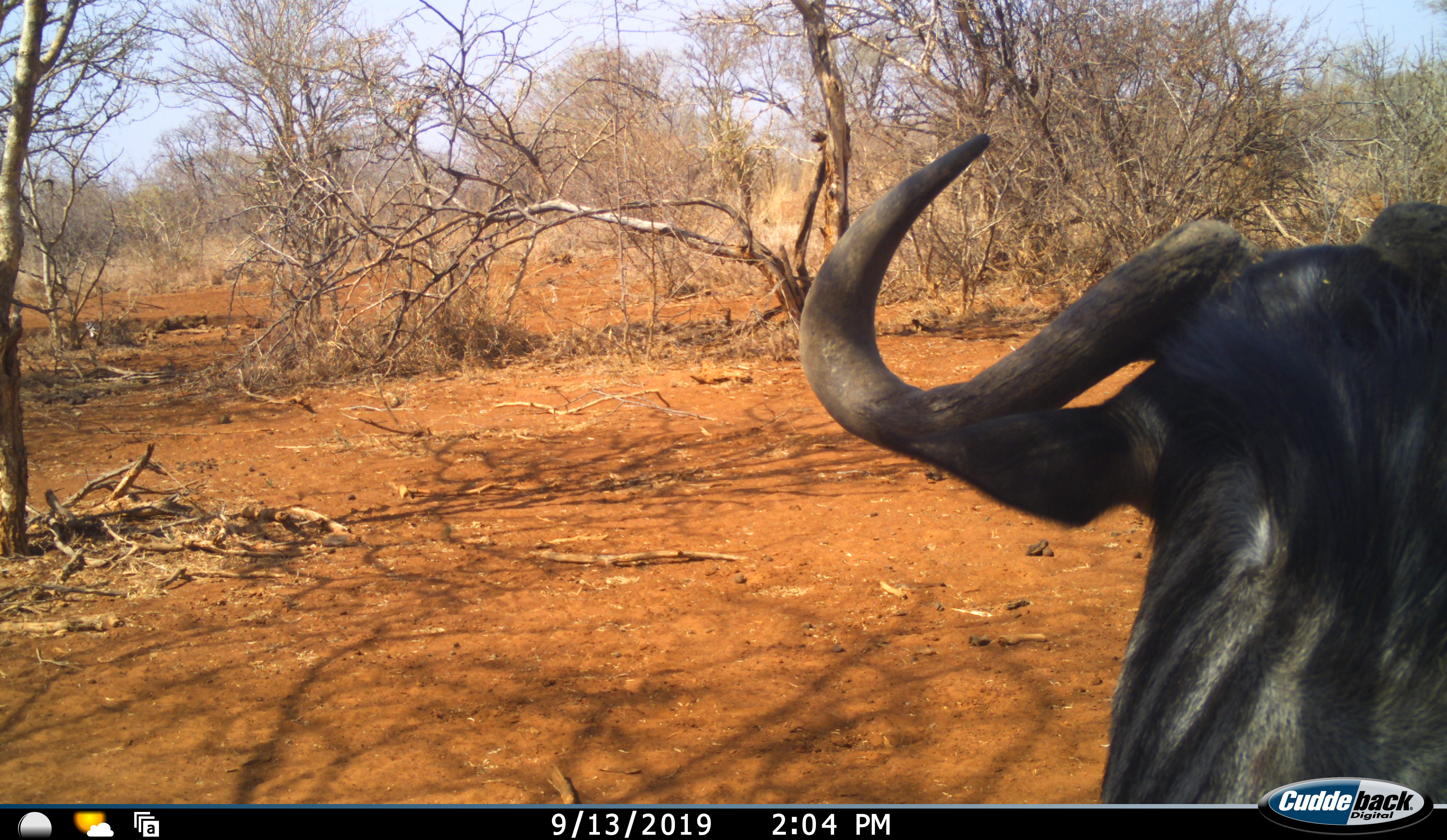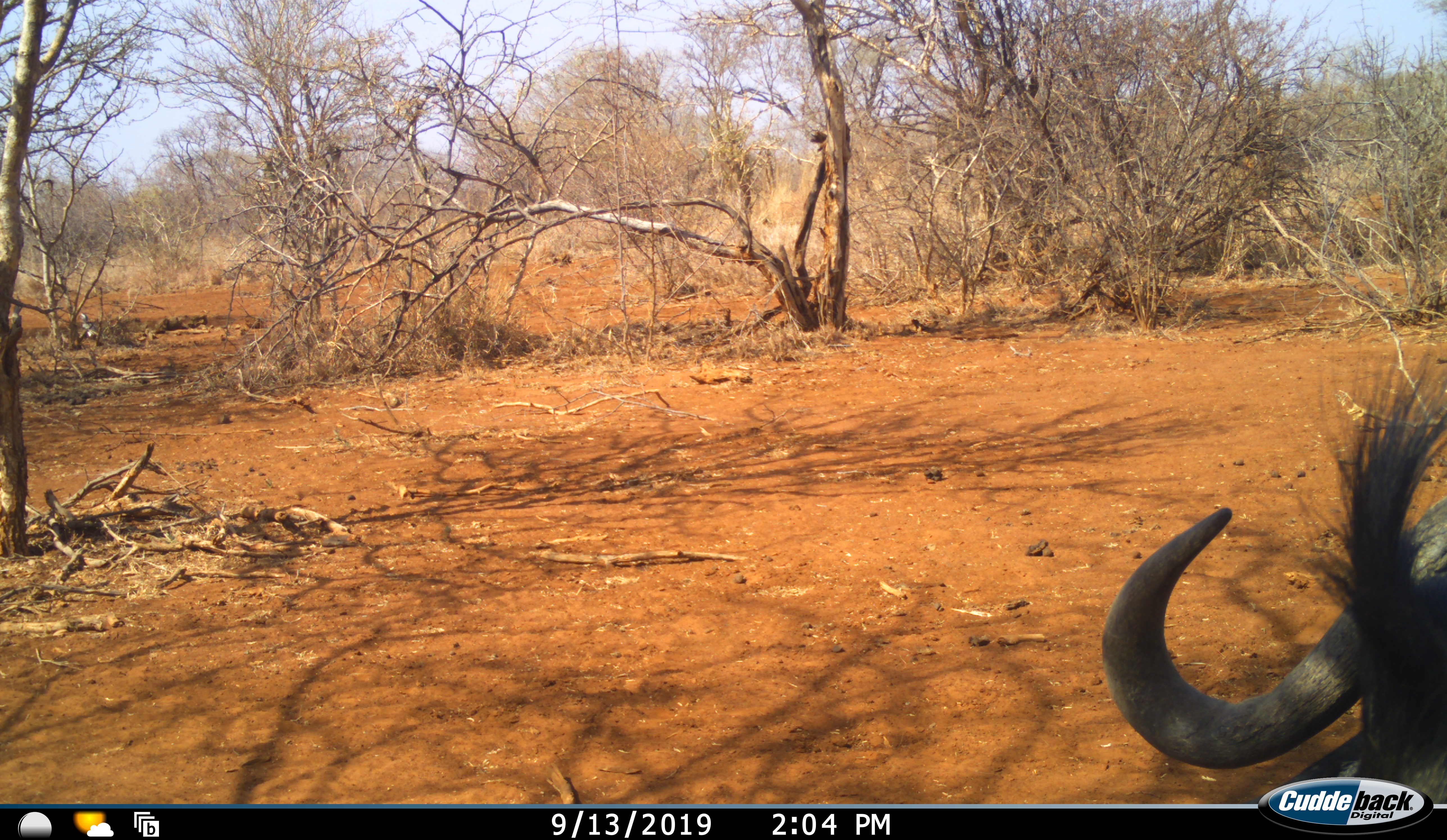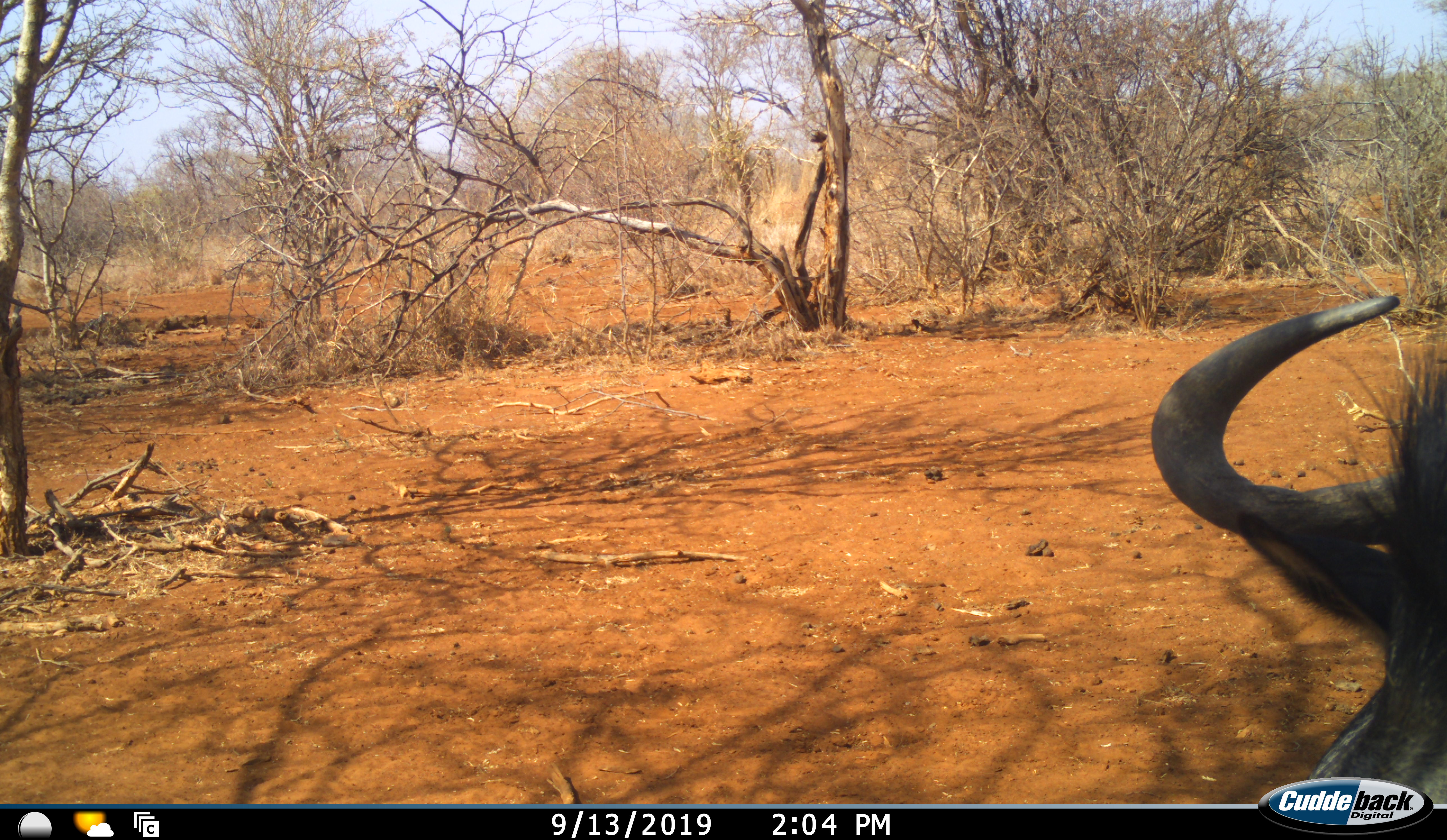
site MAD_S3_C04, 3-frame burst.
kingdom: Animalia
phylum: Chordata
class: Mammalia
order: Artiodactyla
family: Bovidae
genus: Connochaetes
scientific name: Connochaetes taurinus taurinus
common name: blue wildebeest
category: wildebeestblue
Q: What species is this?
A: Wildebeestblue (blue wildebeest) (Connochaetes taurinus taurinus).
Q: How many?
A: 1.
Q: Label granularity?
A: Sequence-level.